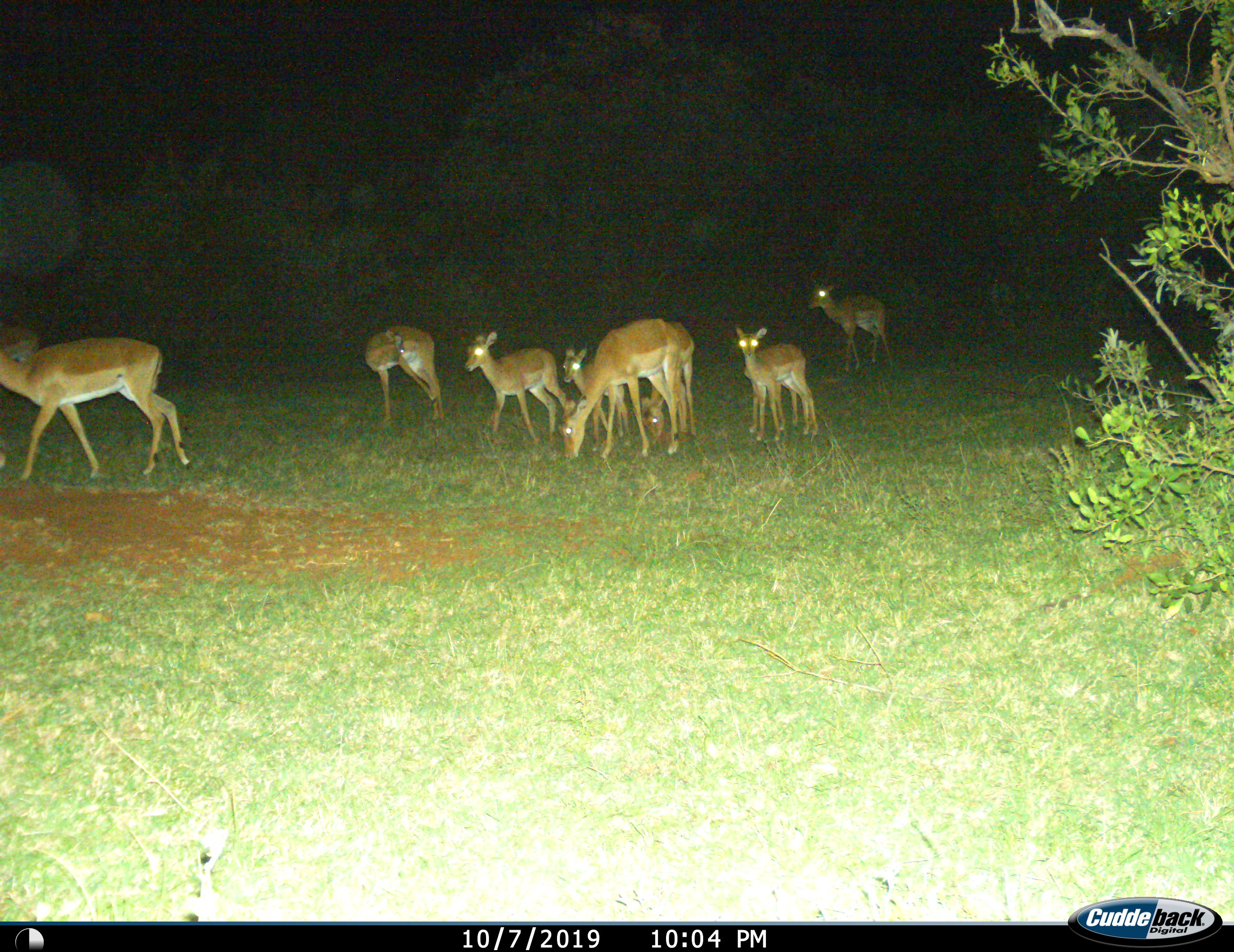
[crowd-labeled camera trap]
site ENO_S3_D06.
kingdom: Animalia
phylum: Chordata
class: Mammalia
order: Artiodactyla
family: Bovidae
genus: Aepyceros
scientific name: Aepyceros melampus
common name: impala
Impala (Aepyceros melampus), count 8. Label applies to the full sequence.